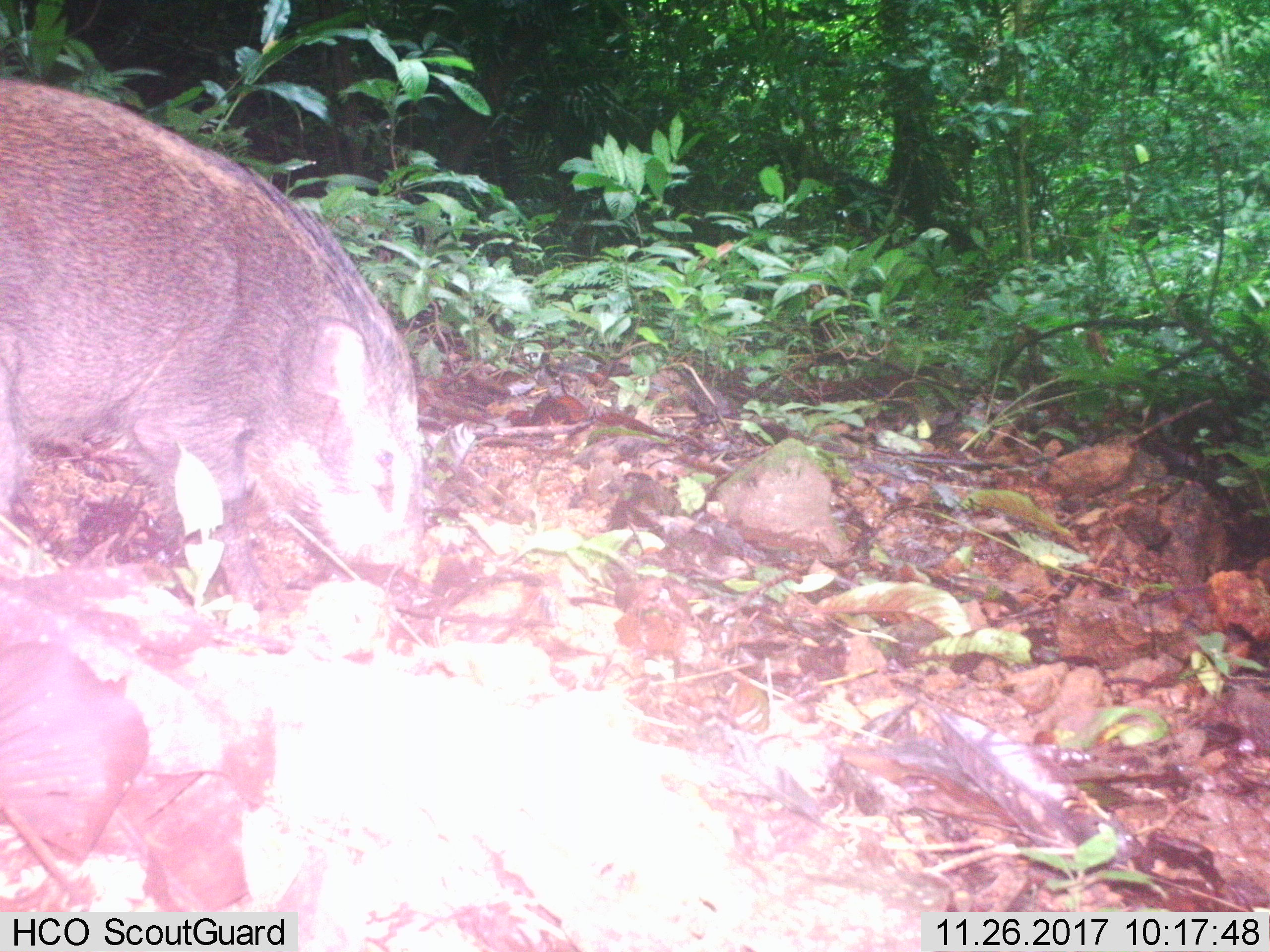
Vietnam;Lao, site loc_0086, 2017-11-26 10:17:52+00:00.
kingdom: Animalia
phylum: Chordata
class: Mammalia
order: Artiodactyla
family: Suidae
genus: Sus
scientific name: Sus scrofa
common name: eurasian wild pig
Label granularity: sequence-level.